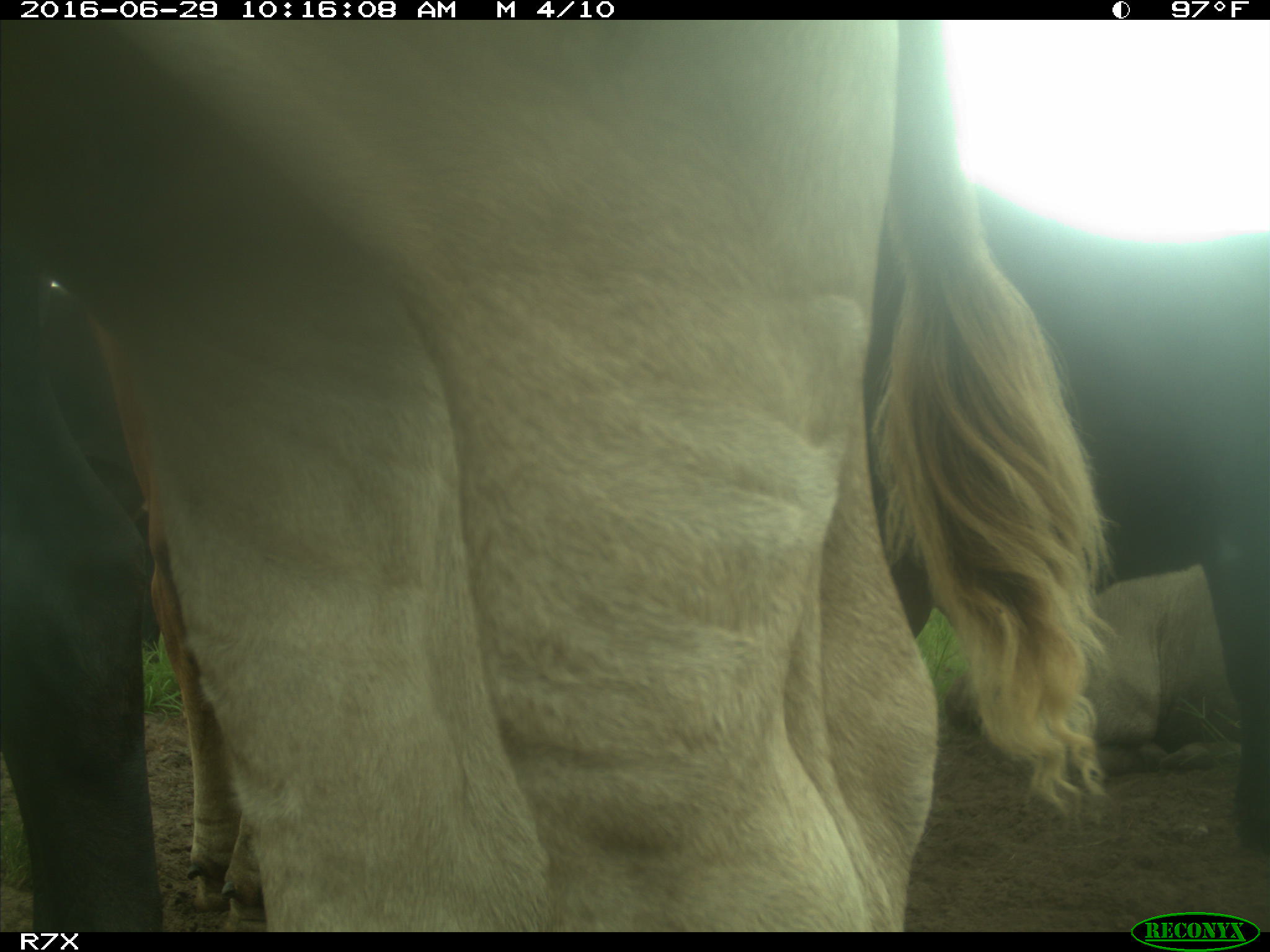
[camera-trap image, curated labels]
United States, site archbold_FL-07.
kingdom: Animalia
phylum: Chordata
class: Mammalia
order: Artiodactyla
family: Bovidae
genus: Bos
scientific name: Bos taurus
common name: domestic cow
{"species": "Bos taurus (domestic cow)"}